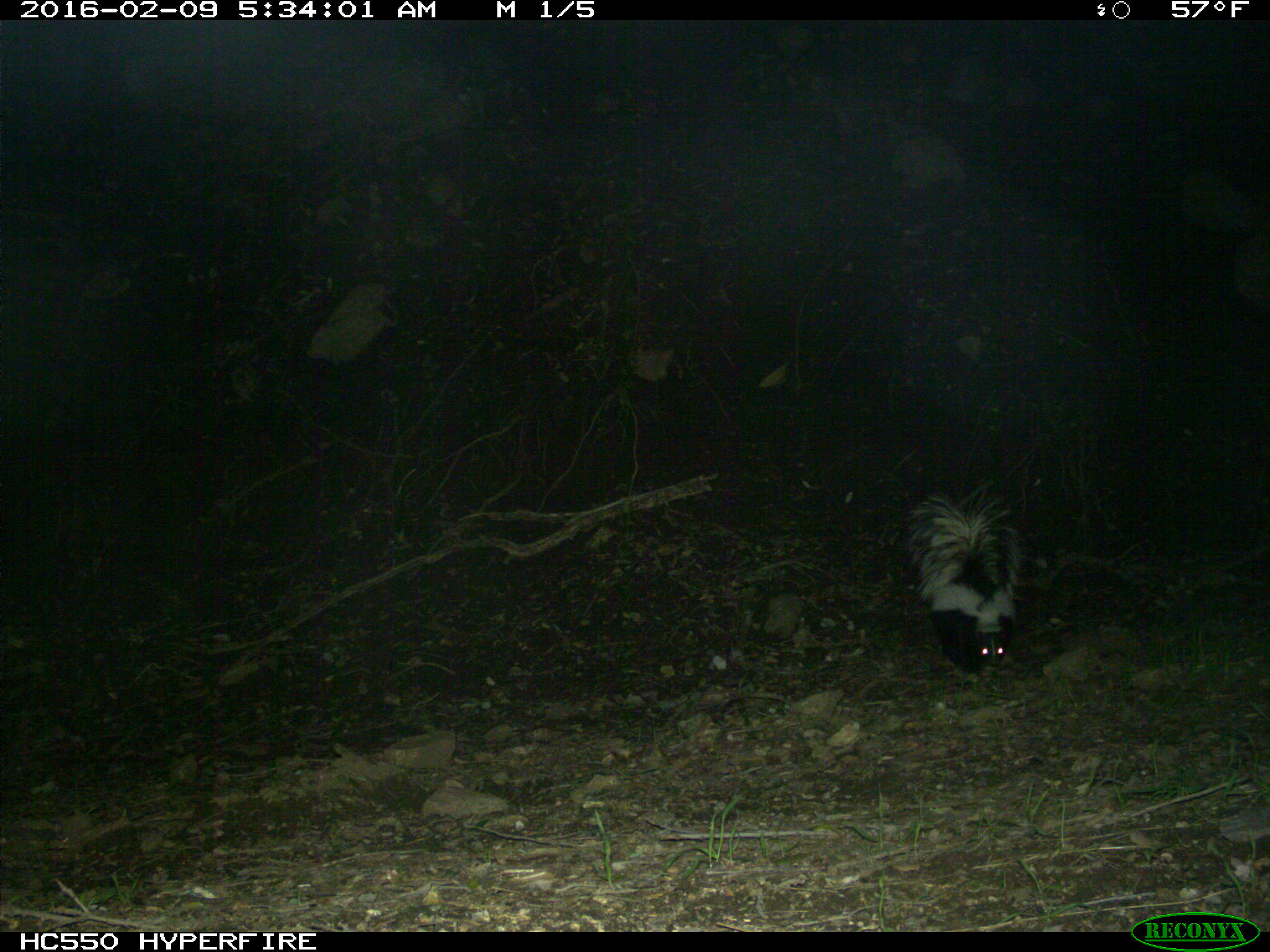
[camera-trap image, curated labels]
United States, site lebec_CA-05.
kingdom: Animalia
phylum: Chordata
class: Mammalia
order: Carnivora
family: Mephitidae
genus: Mephitis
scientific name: Mephitis mephitis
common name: striped skunk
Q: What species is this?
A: Mephitis mephitis (striped skunk).